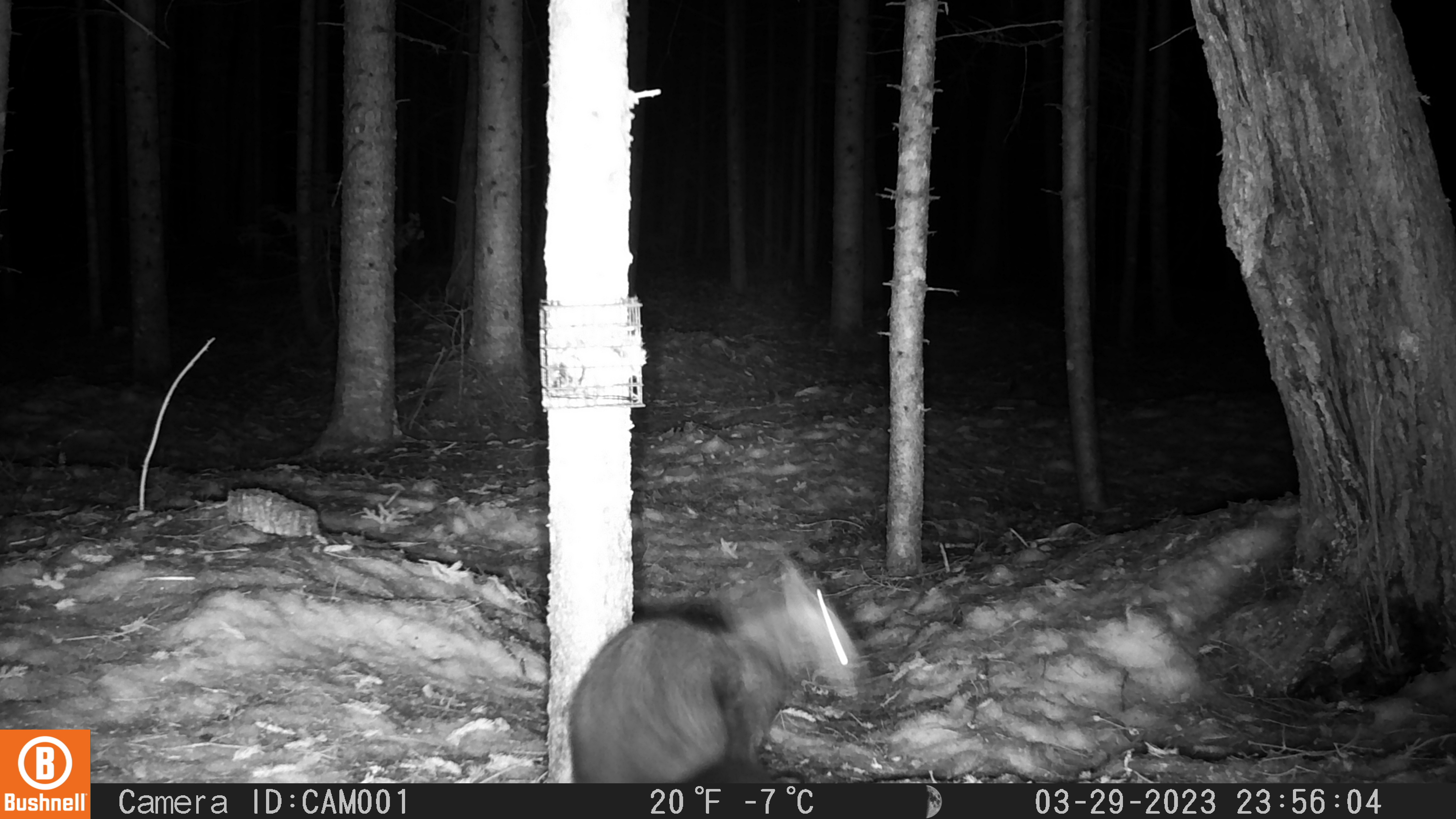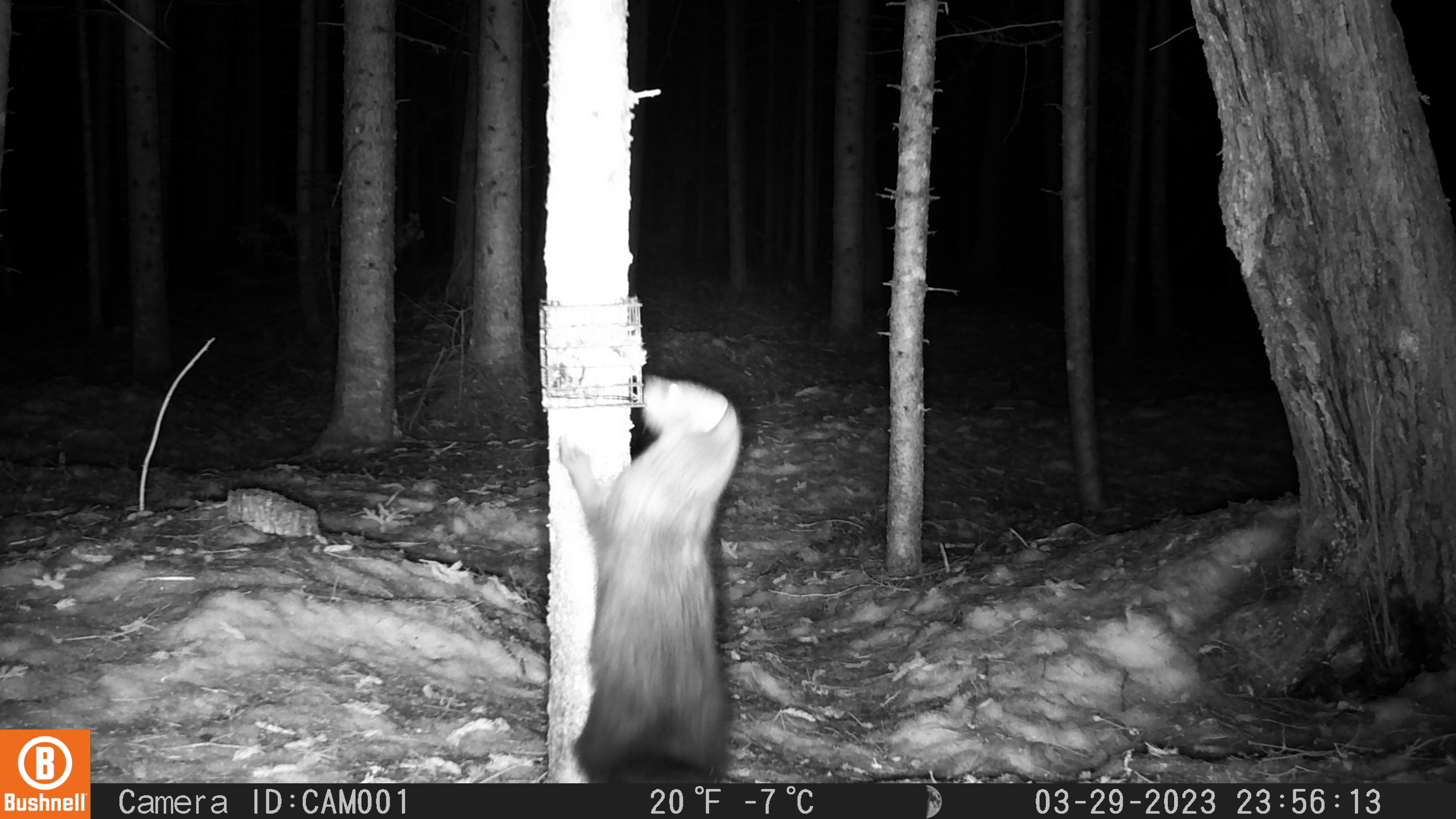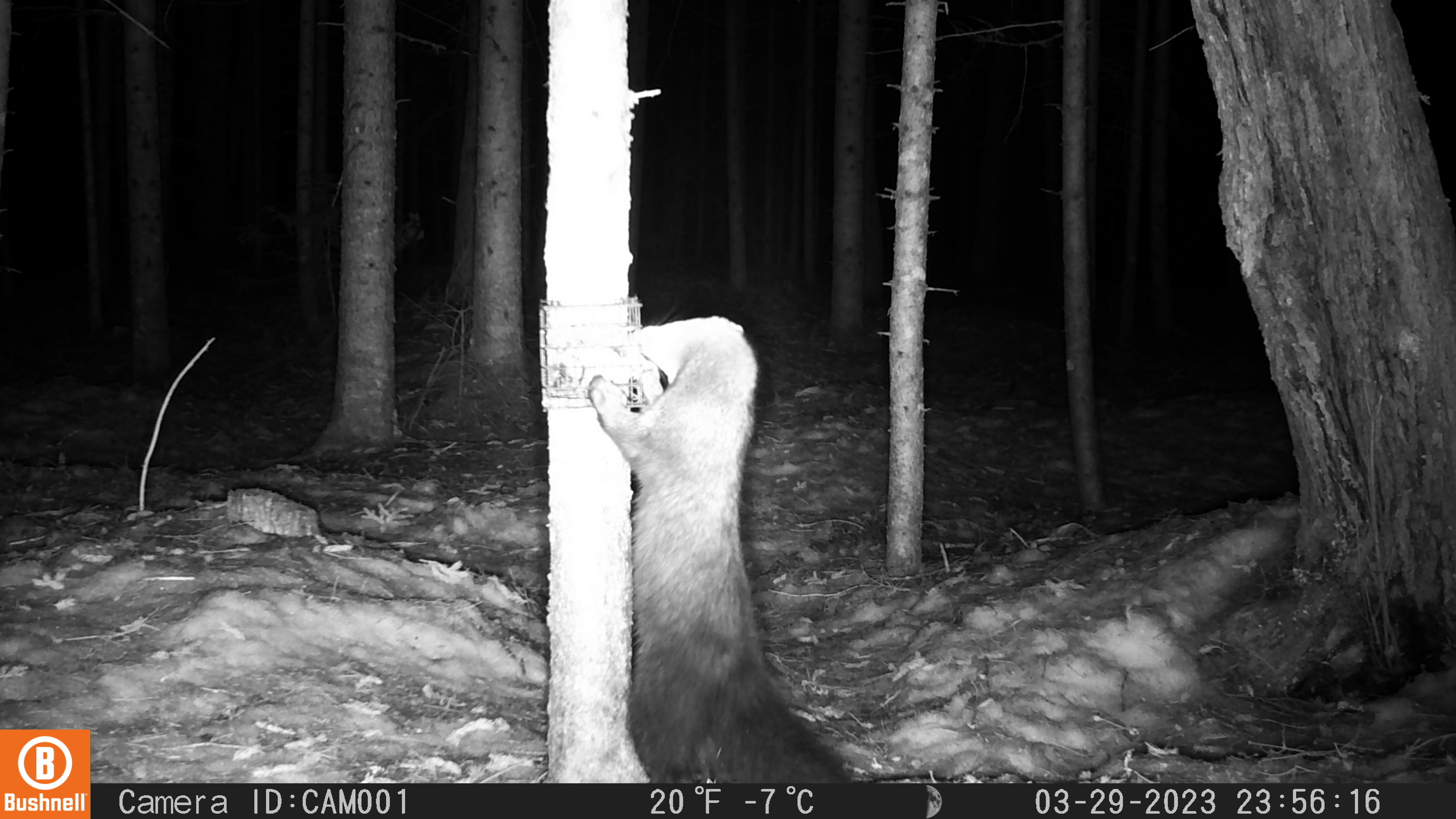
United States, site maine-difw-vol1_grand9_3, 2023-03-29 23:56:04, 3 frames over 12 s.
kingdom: Animalia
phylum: Chordata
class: Mammalia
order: Carnivora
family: Mustelidae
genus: Pekania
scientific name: Pekania pennanti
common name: fisher